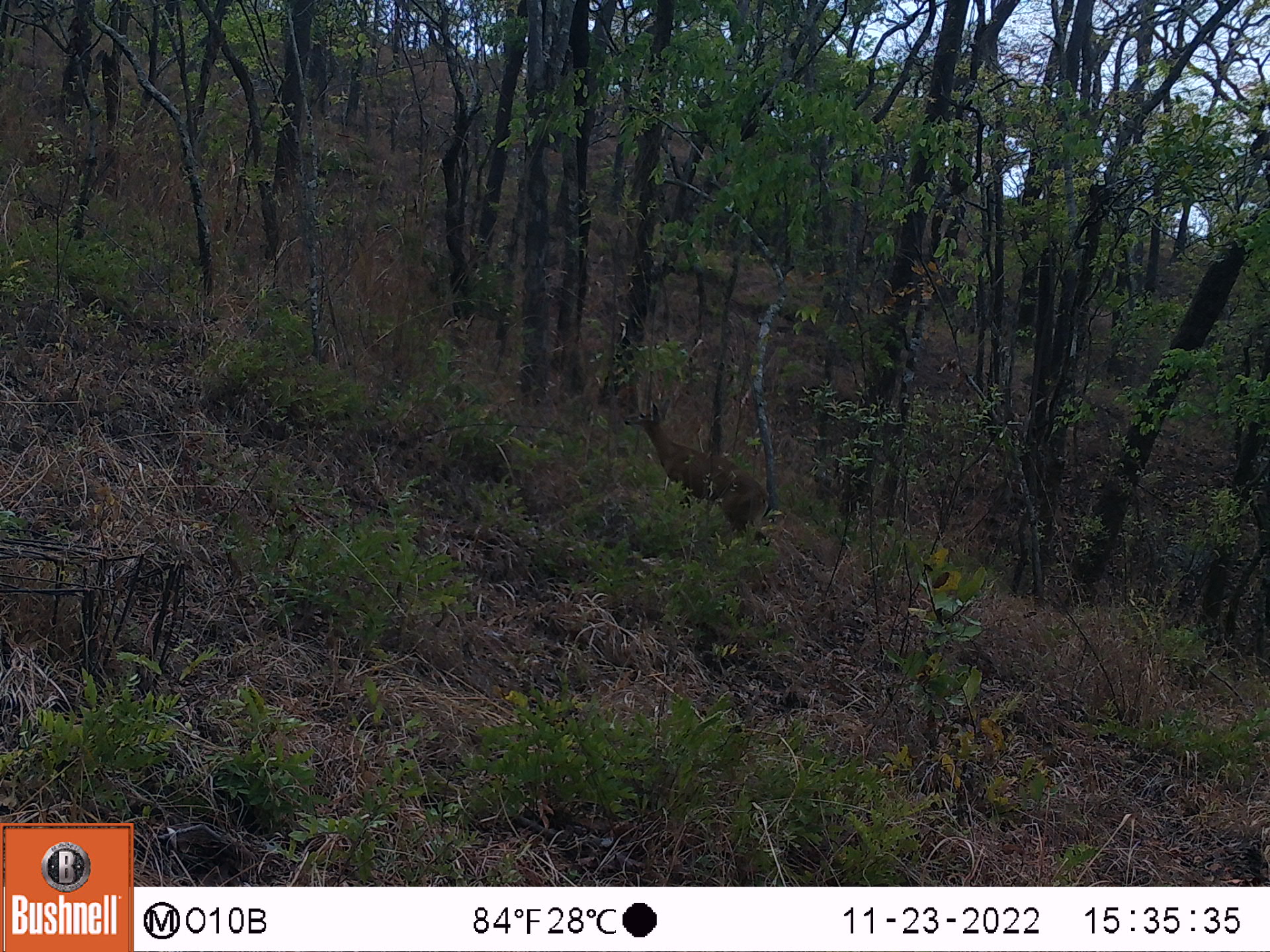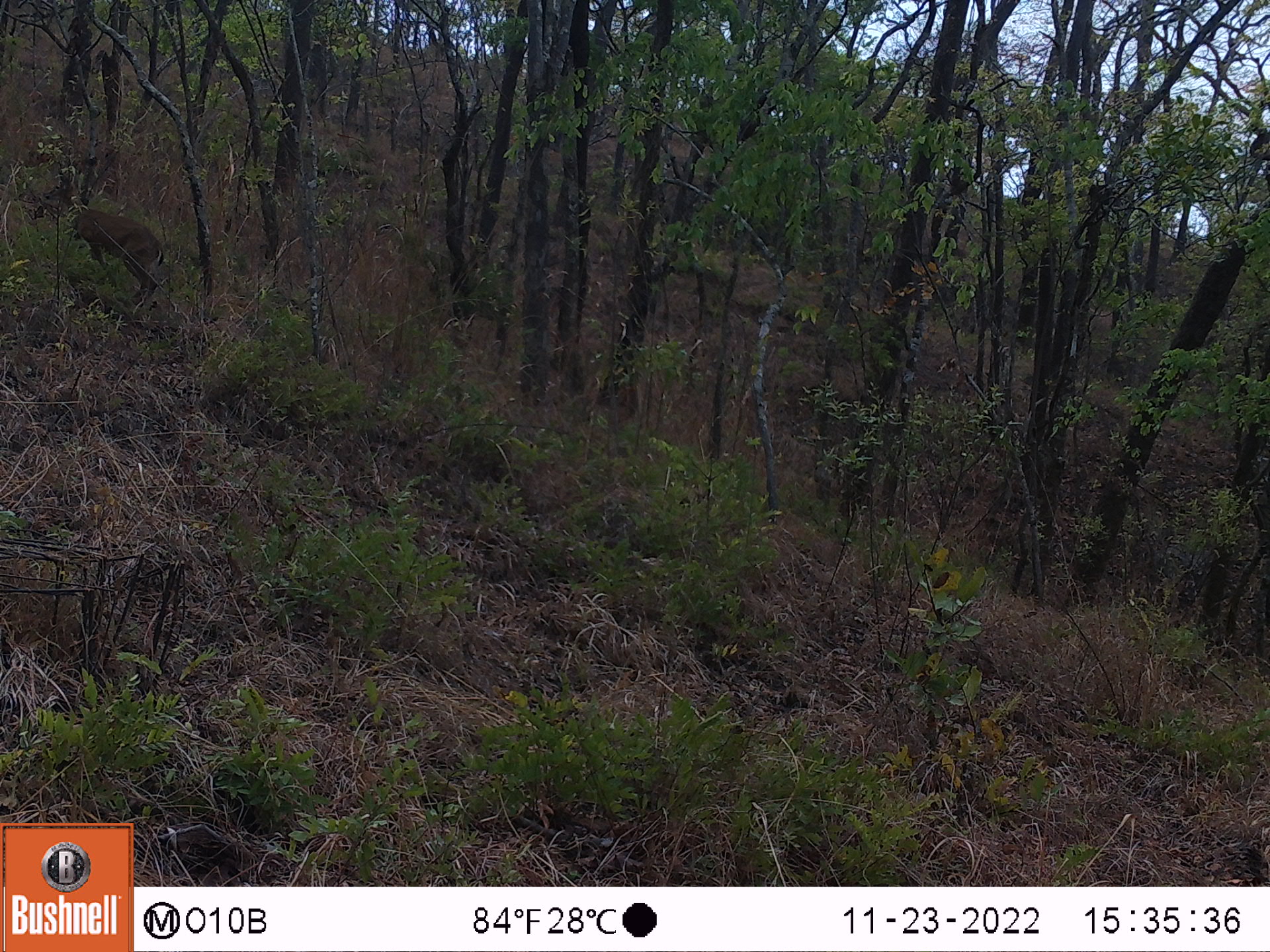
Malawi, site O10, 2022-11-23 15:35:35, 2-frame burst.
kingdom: Animalia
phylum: Chordata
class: Mammalia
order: Artiodactyla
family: Bovidae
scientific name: Antilopinae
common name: small antelope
Small antelope (Antilopinae), count 1.